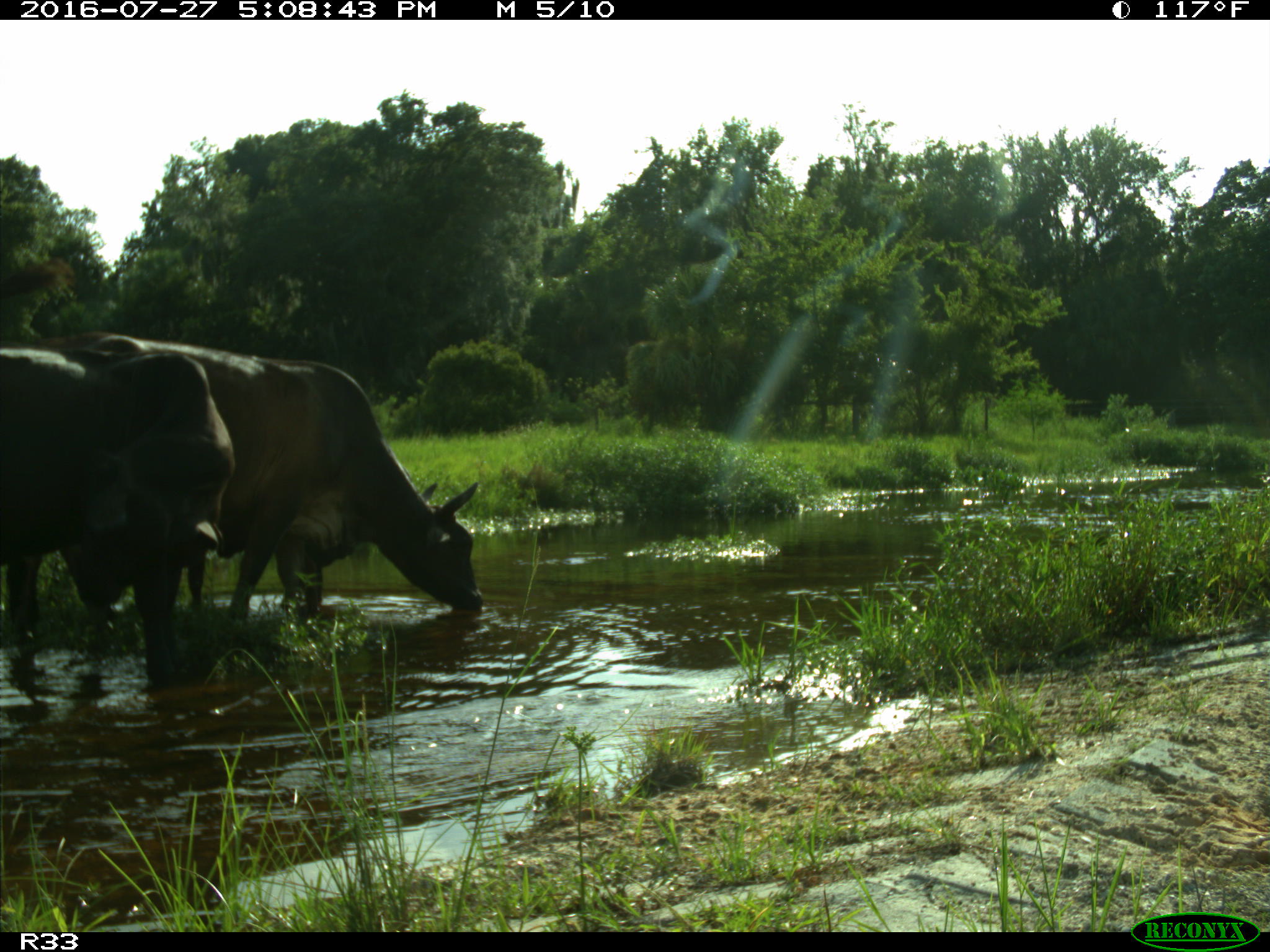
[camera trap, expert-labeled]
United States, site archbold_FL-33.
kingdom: Animalia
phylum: Chordata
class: Mammalia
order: Artiodactyla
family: Bovidae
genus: Bos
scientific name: Bos taurus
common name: domestic cow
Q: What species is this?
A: Bos taurus (domestic cow).